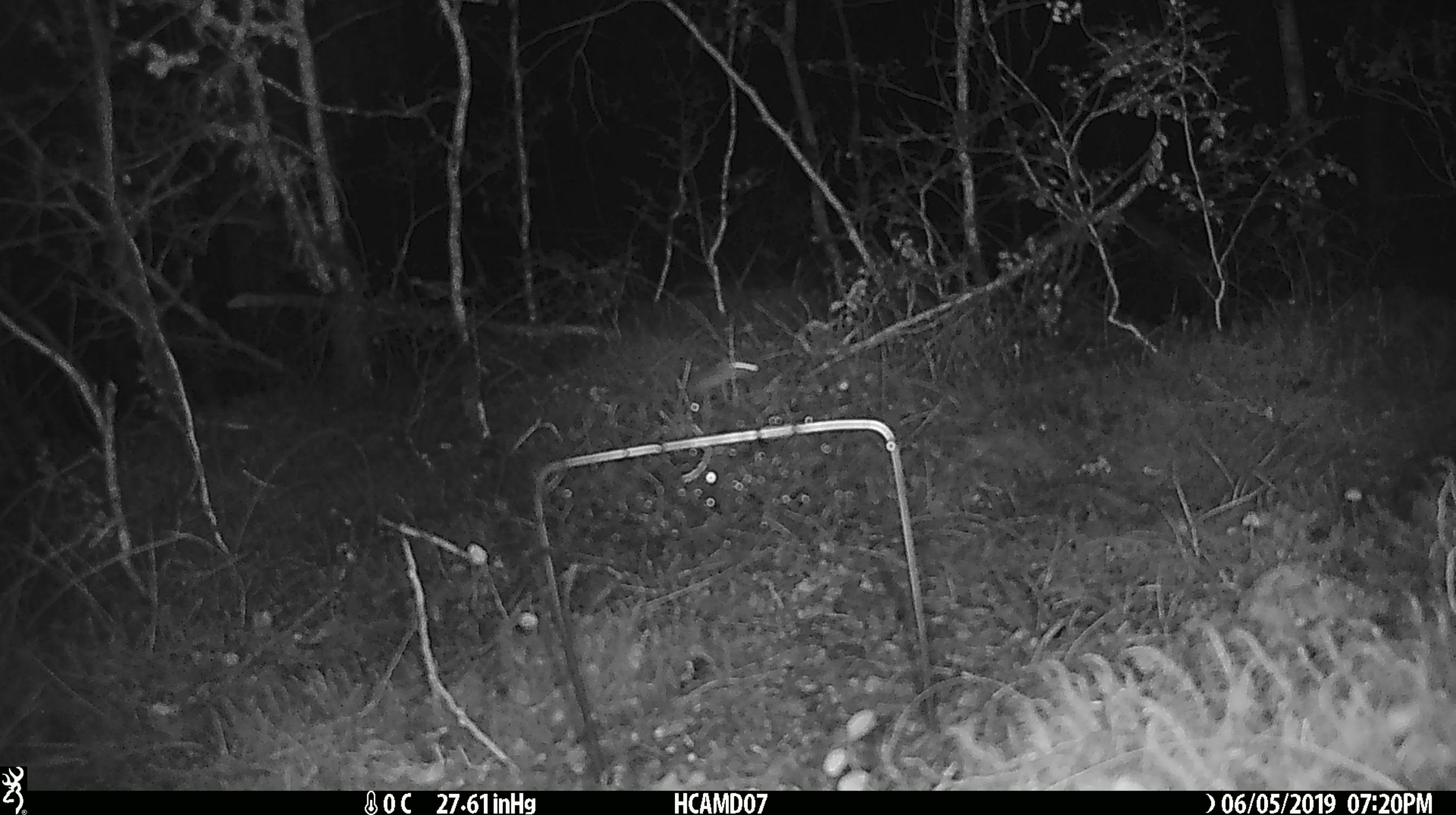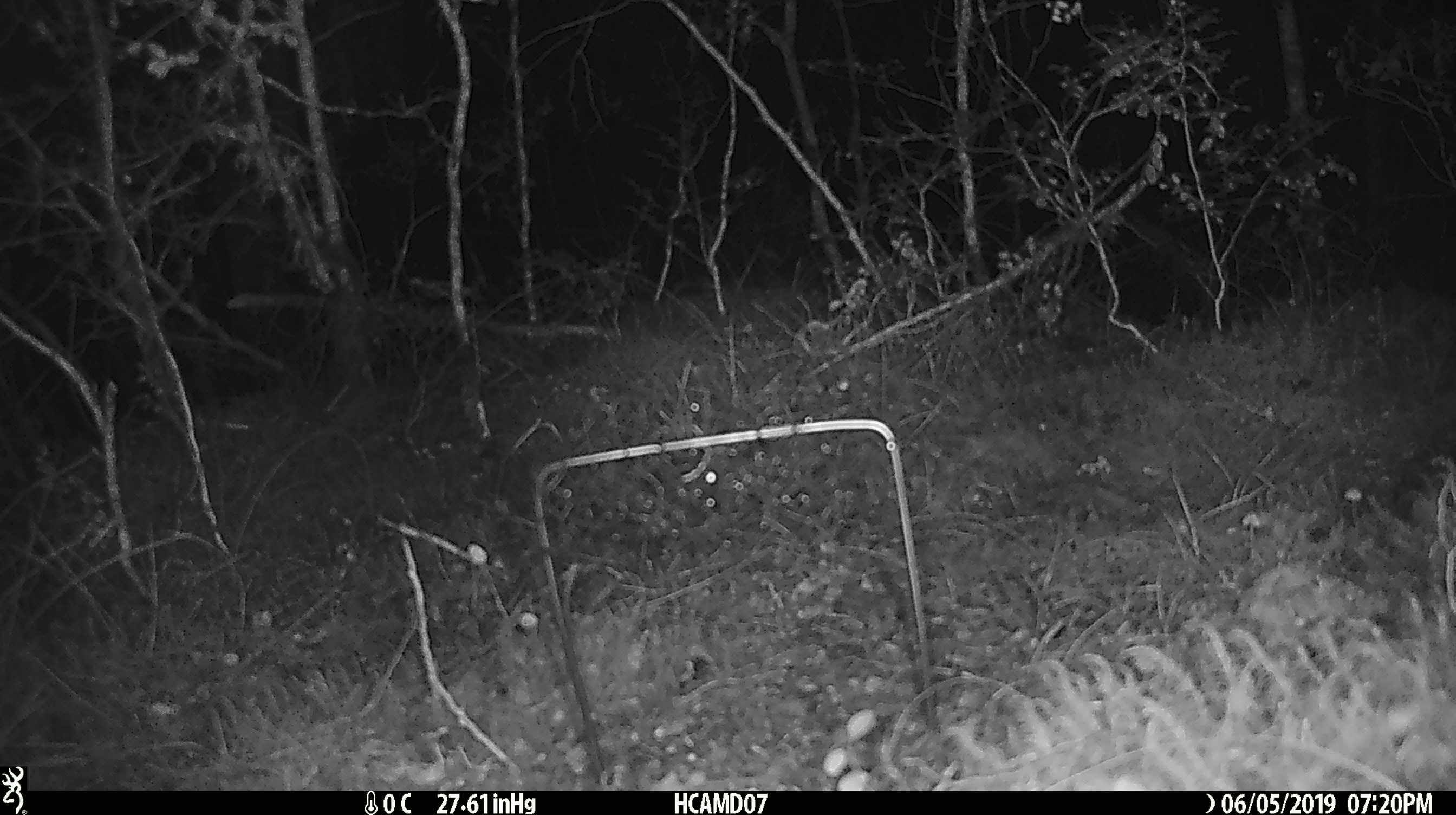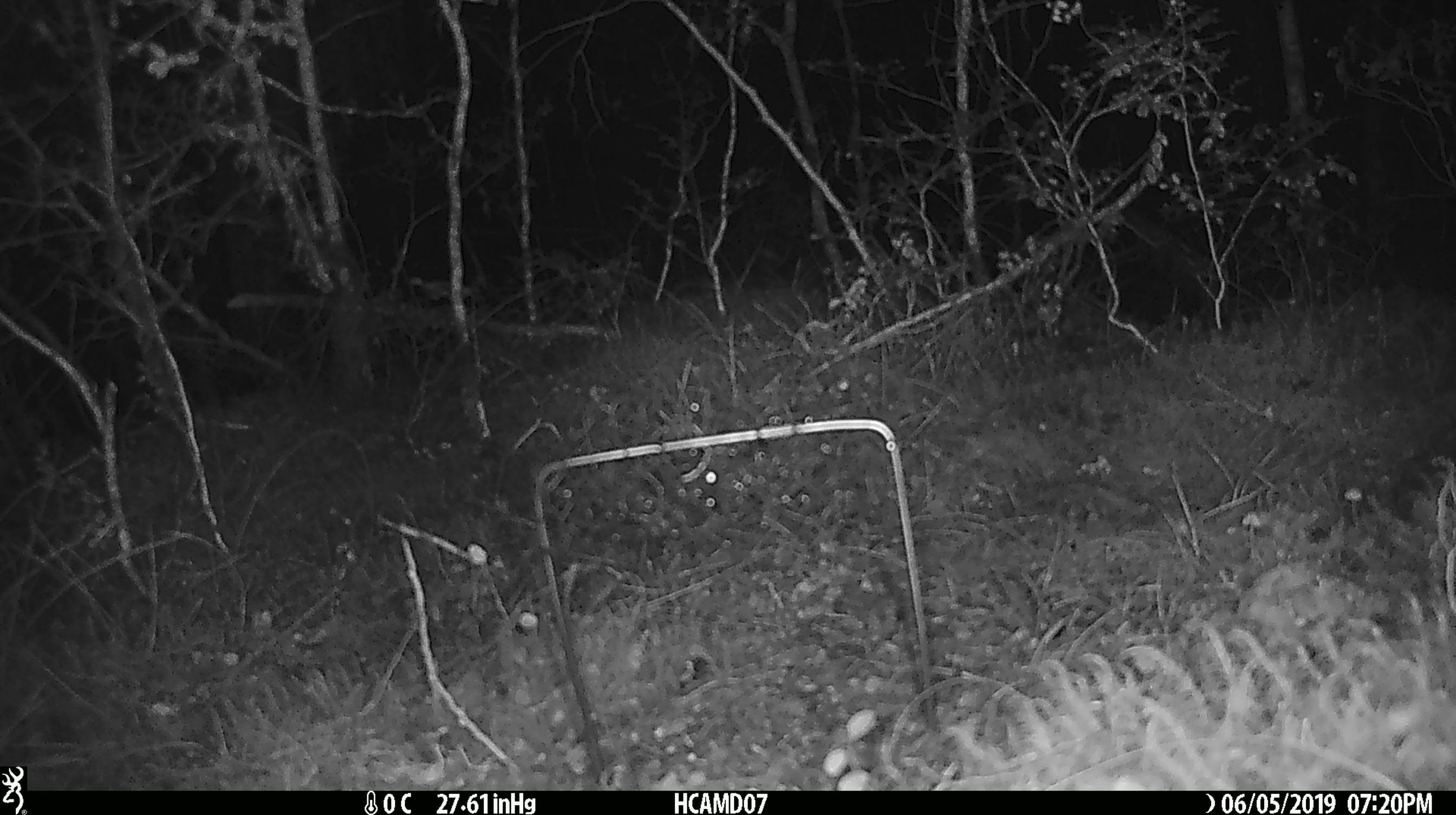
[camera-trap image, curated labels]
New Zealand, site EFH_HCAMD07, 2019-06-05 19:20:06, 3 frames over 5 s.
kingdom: Animalia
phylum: Chordata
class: Mammalia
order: Rodentia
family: Muridae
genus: Mus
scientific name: Mus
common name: mouse